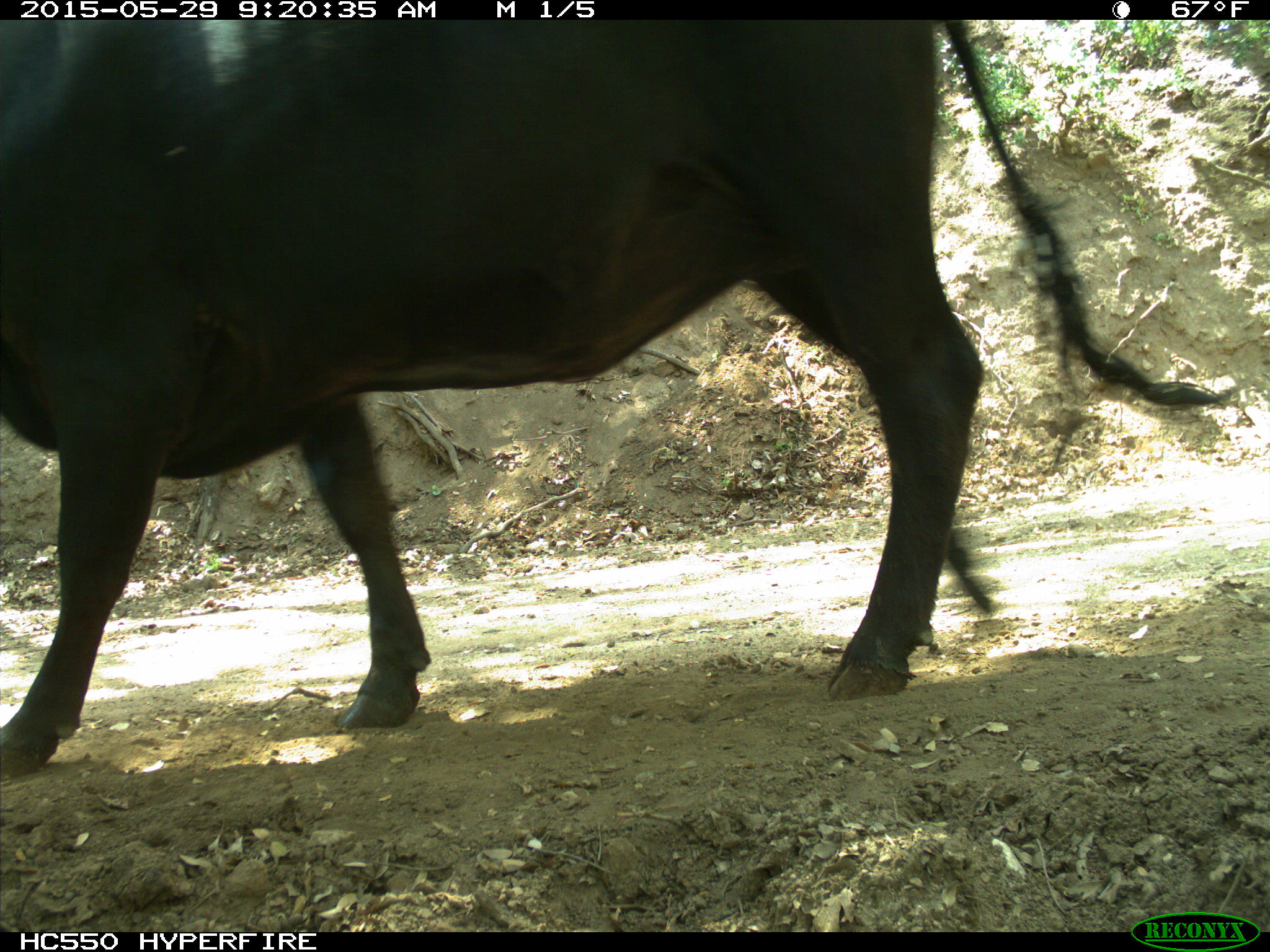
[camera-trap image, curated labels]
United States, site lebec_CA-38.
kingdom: Animalia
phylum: Chordata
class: Mammalia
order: Artiodactyla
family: Bovidae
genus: Bos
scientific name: Bos taurus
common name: domestic cow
Bos taurus (domestic cow).